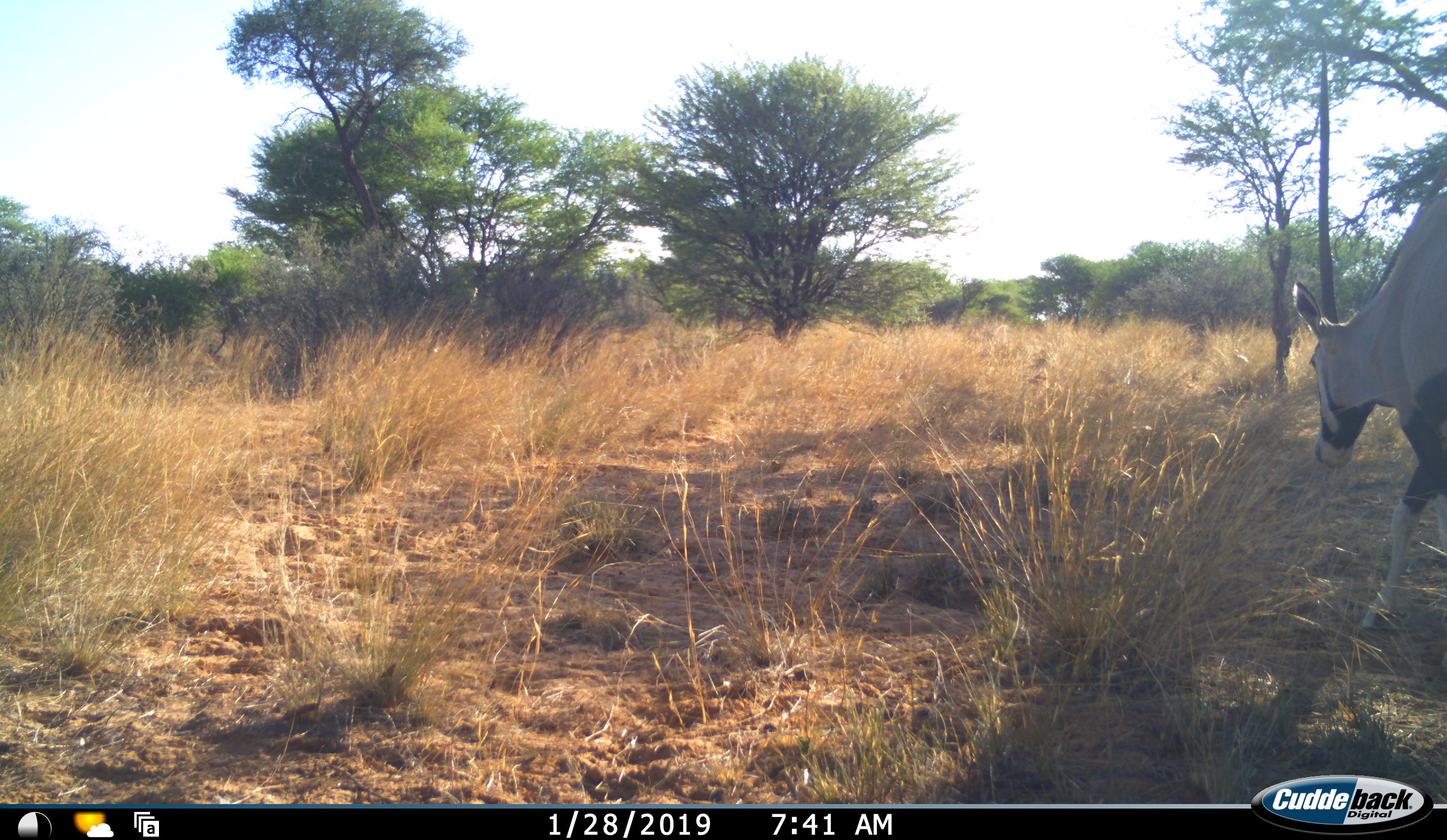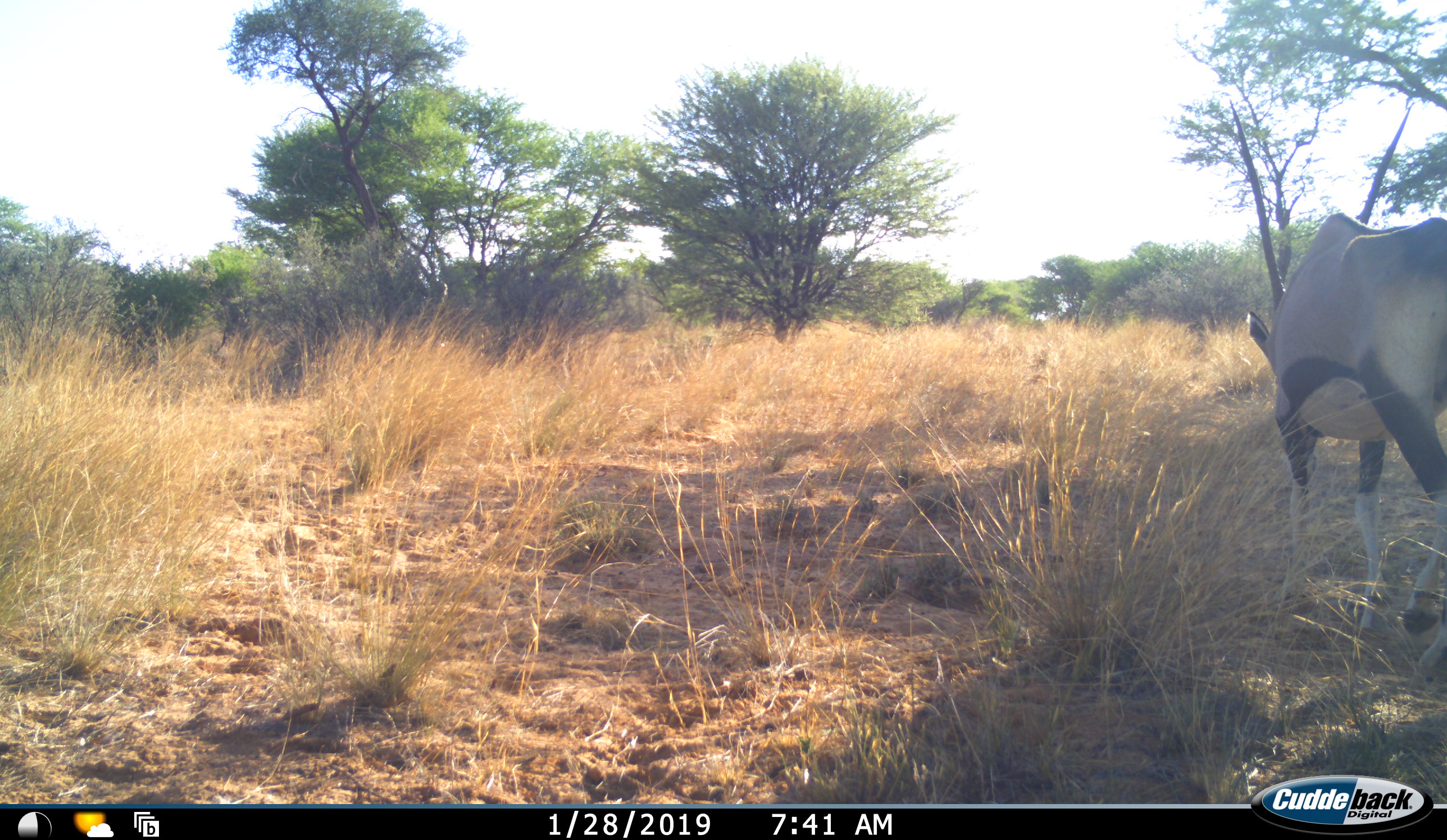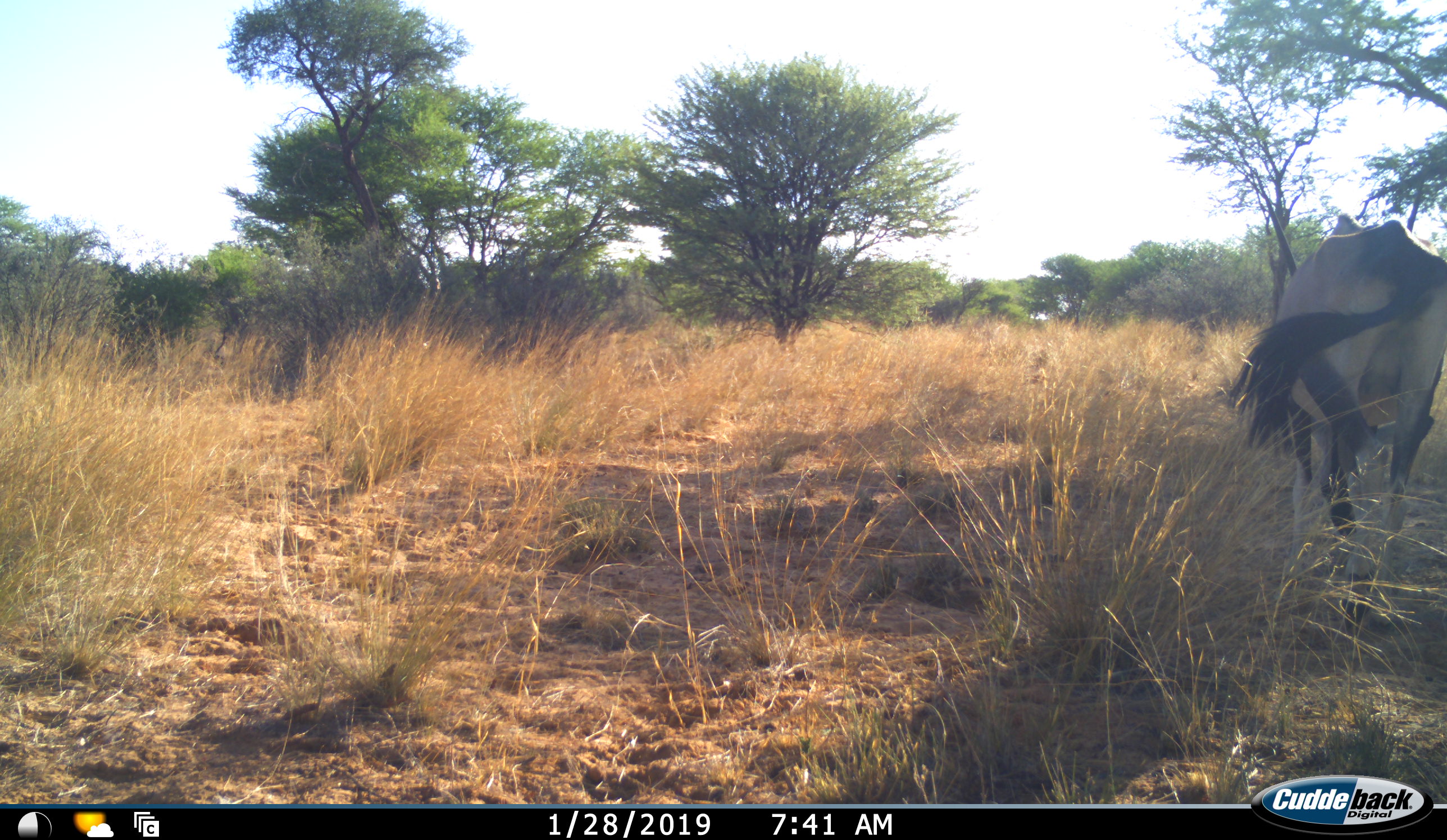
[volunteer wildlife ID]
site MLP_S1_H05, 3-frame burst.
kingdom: Animalia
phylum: Chordata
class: Mammalia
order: Artiodactyla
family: Bovidae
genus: Oryx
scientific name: Oryx gazella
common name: gemsbok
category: oryx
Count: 1.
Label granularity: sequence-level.